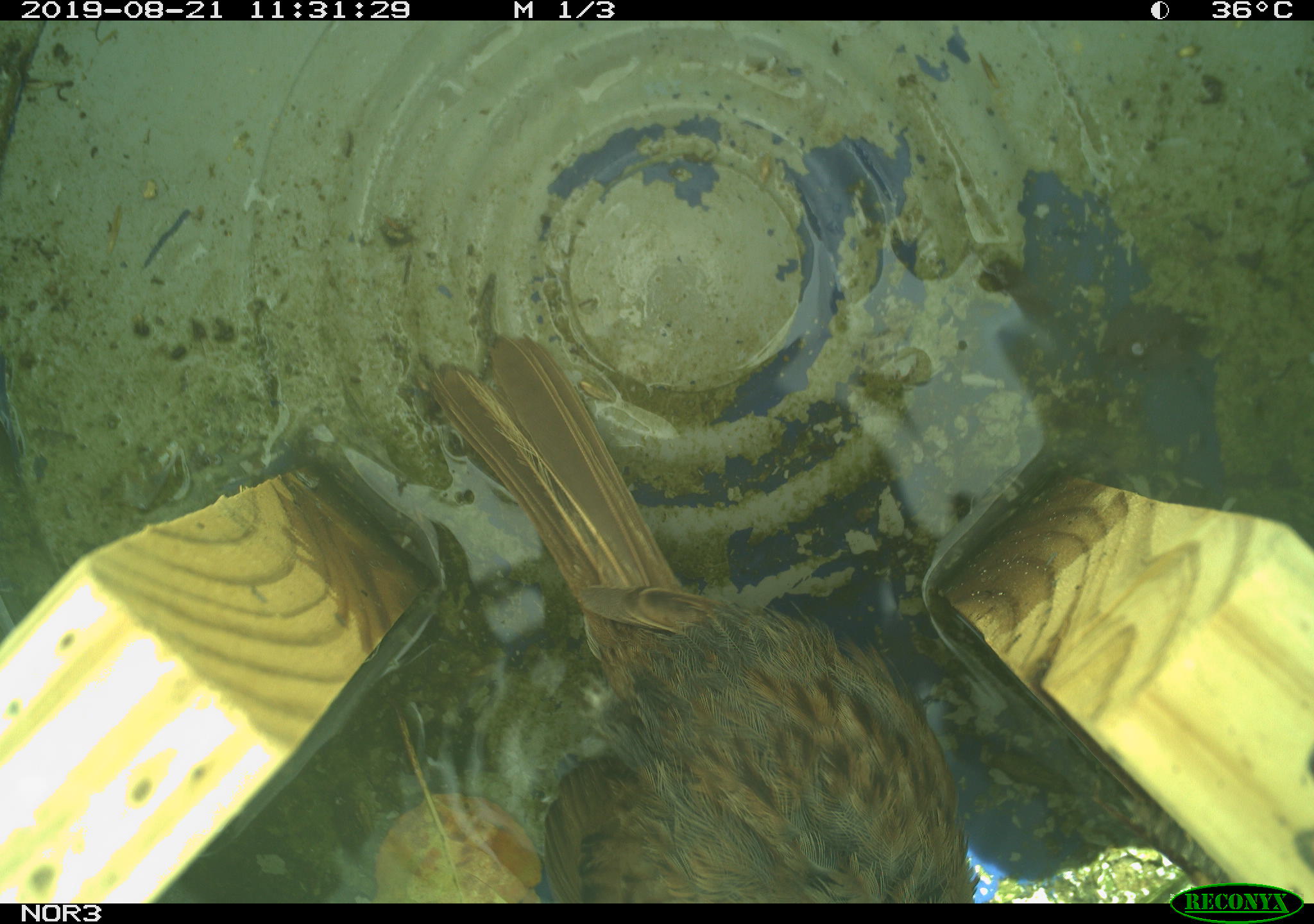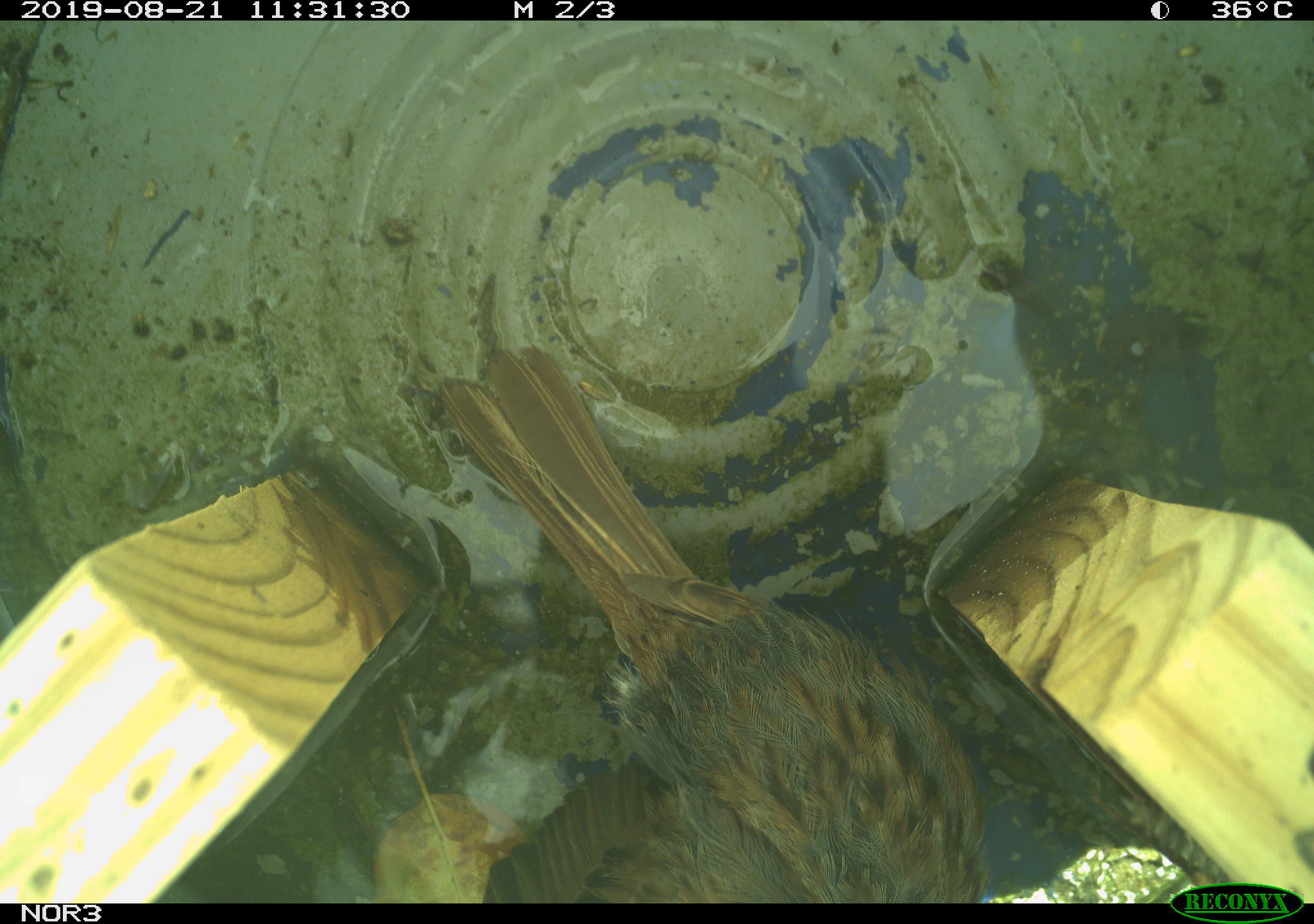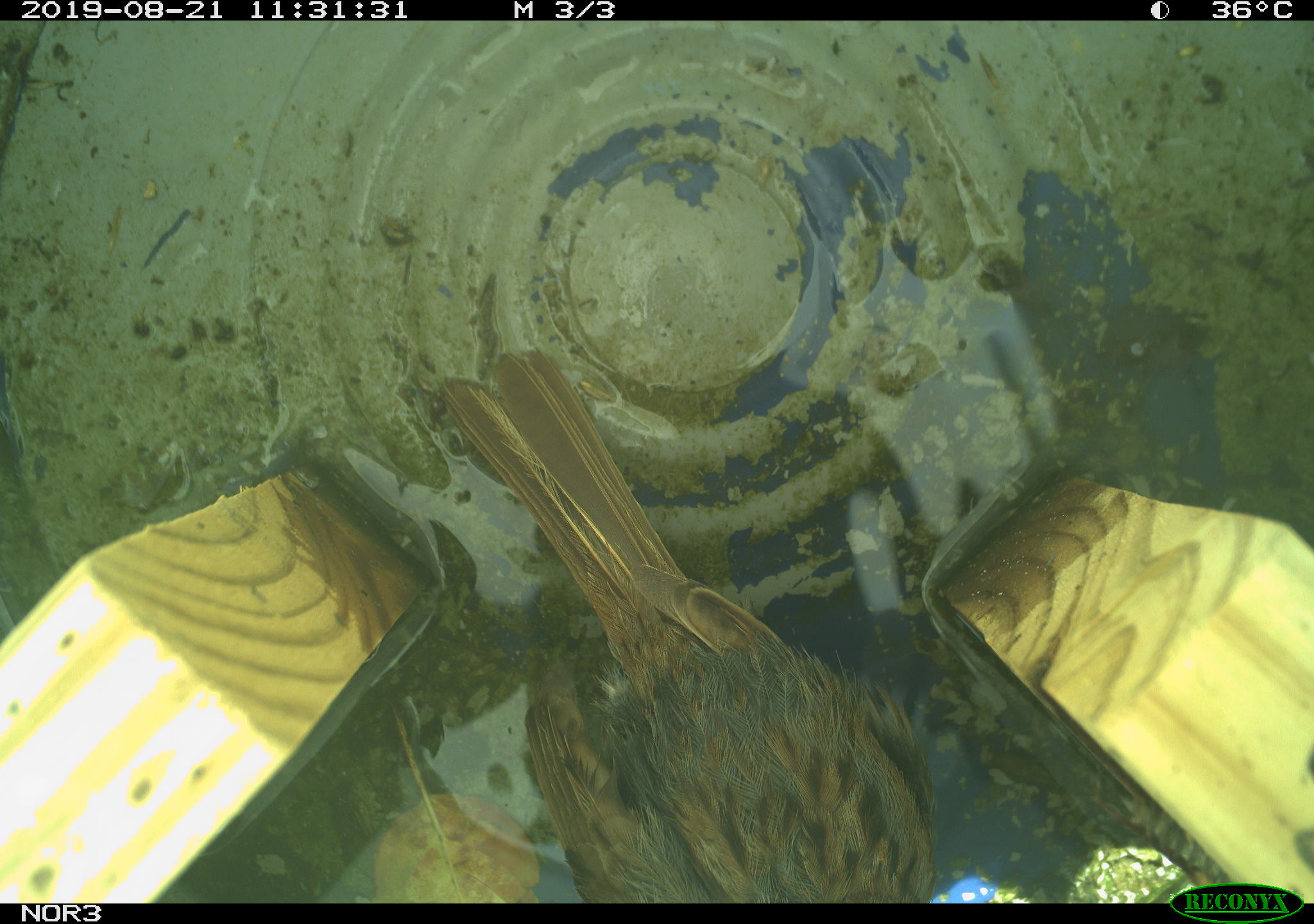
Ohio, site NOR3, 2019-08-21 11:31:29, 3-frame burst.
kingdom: Animalia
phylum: Chordata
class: Aves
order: Passeriformes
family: Passerellidae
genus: Melospiza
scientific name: Melospiza melodia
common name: song sparrow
Song sparrow (Melospiza melodia).